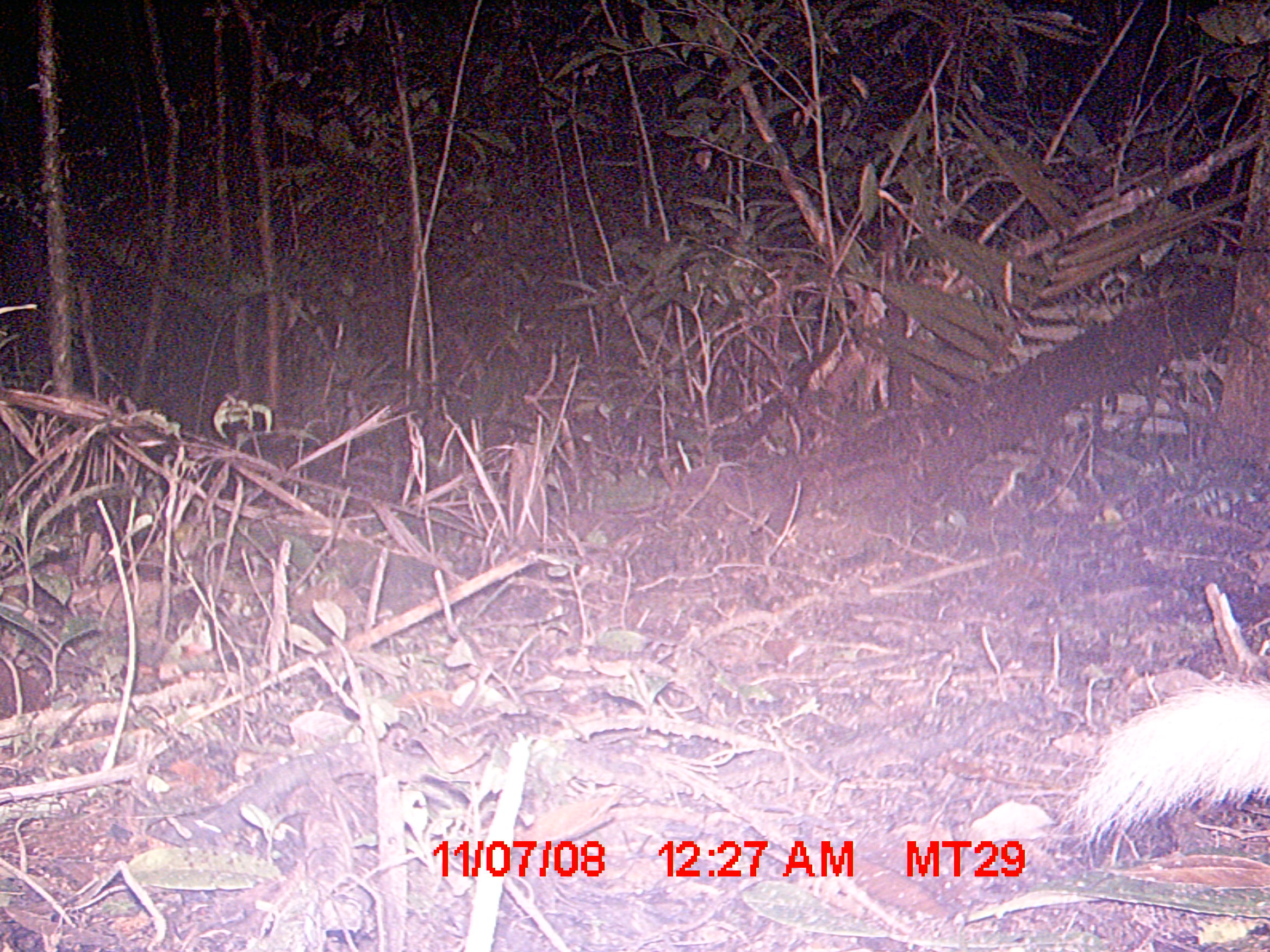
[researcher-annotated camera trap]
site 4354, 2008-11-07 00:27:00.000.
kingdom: Animalia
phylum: Chordata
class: Aves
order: Cuculiformes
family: Cuculidae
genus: Coua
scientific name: Coua serriana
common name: red-breasted coua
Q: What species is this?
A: Coua serriana (red-breasted coua).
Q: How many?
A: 1.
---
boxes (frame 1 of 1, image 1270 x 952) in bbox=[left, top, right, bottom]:
coua serriana: bbox=[1043, 677, 1270, 846]